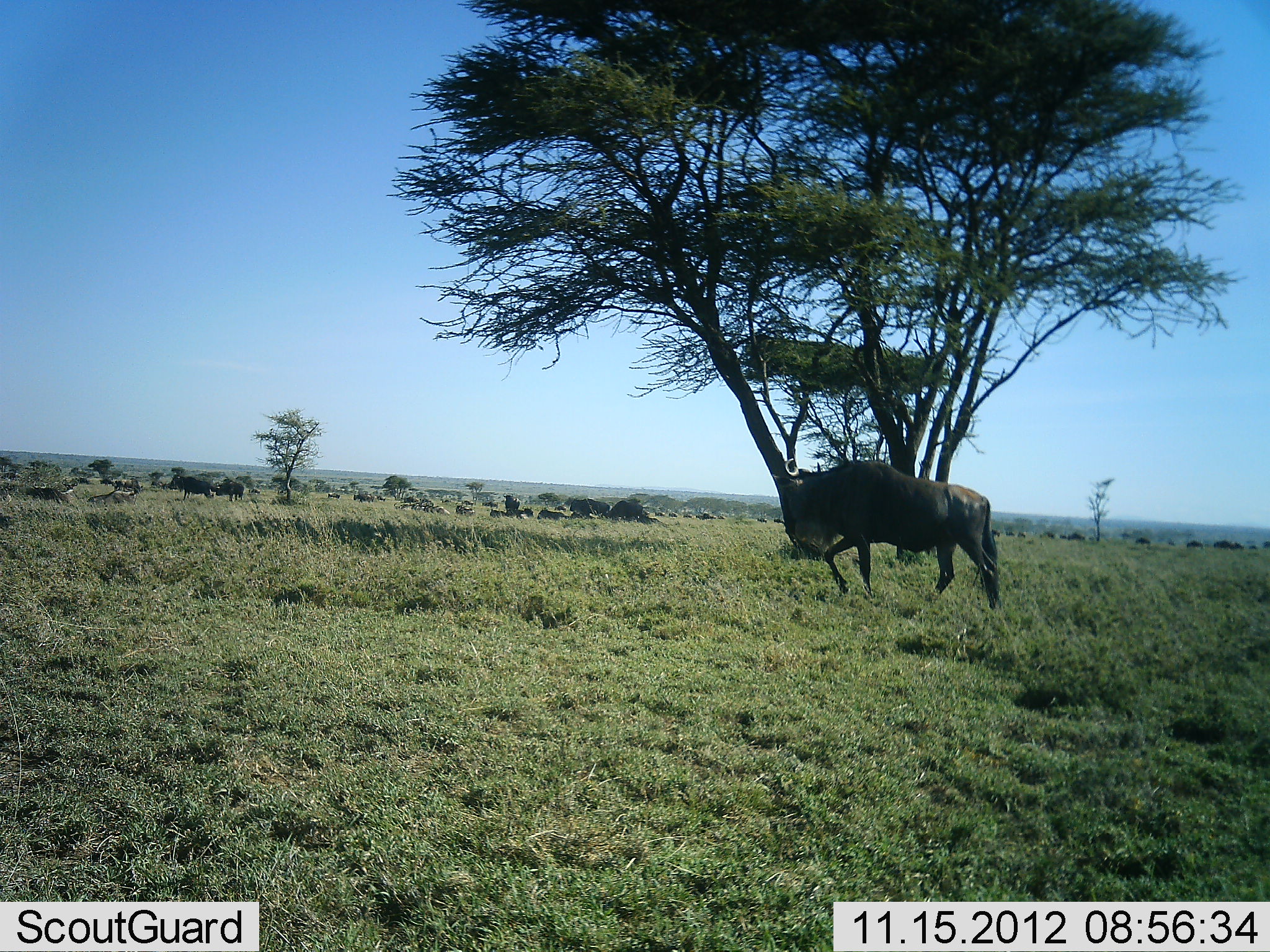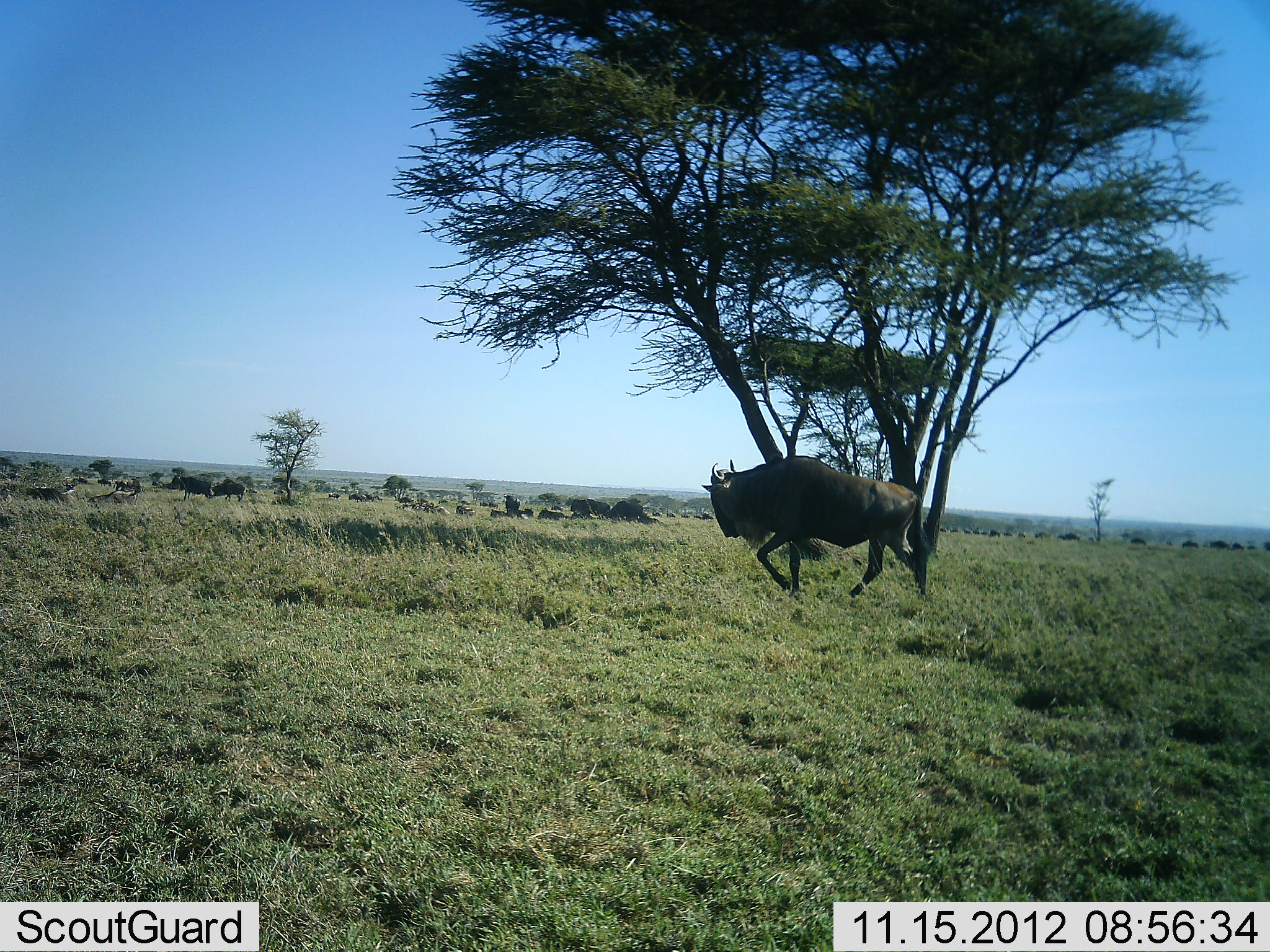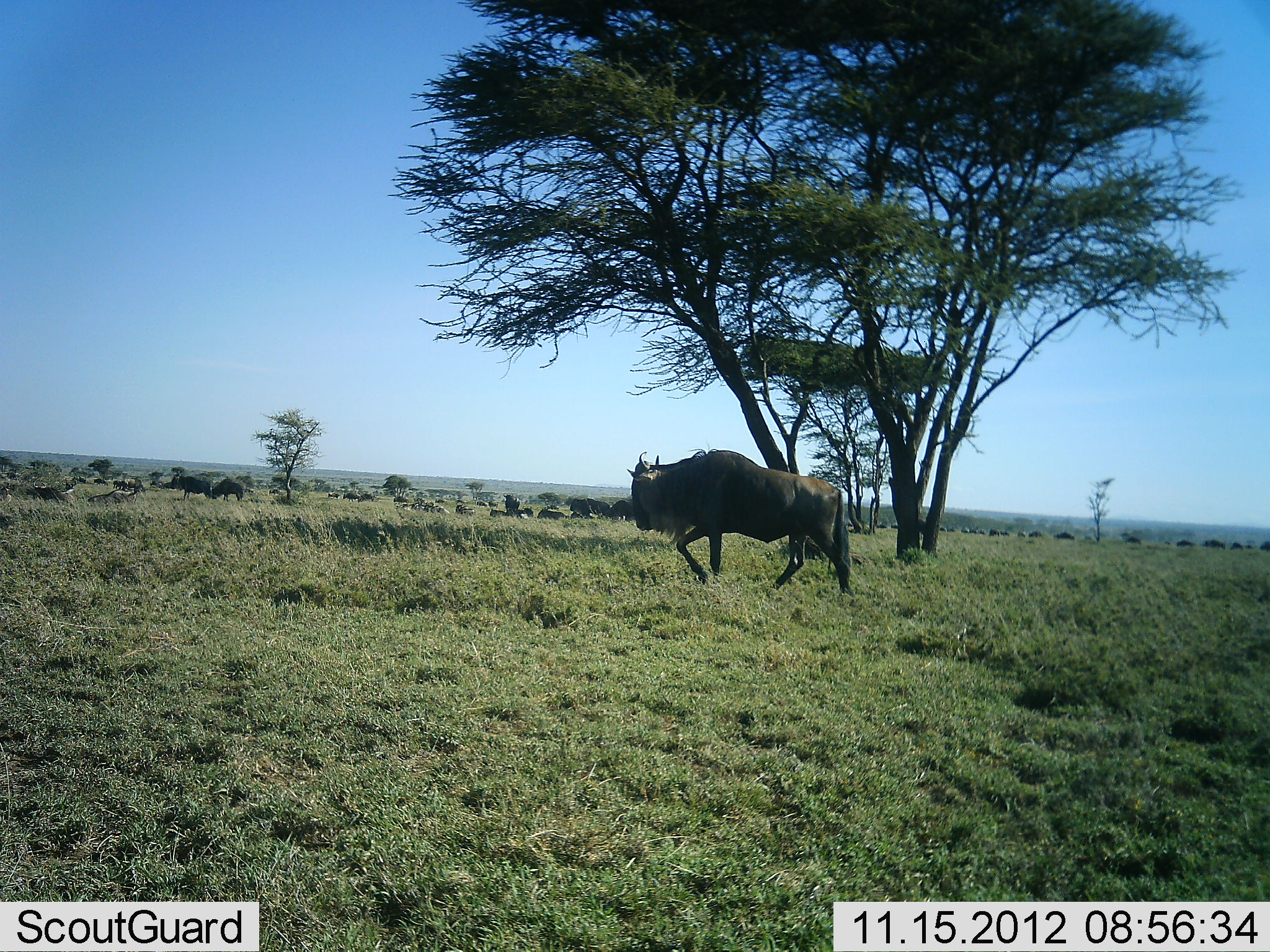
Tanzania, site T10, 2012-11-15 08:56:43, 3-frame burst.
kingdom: Animalia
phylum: Chordata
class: Mammalia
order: Artiodactyla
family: Bovidae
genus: Connochaetes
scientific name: Connochaetes taurinus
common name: blue wildebeest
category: wildebeest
Wildebeest (blue wildebeest) (Connochaetes taurinus), count 8. Behavior (volunteer vote fractions): standing 10%, resting 10%, moving 90%, interacting 0%. Young present (vote fraction): 0%. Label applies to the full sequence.